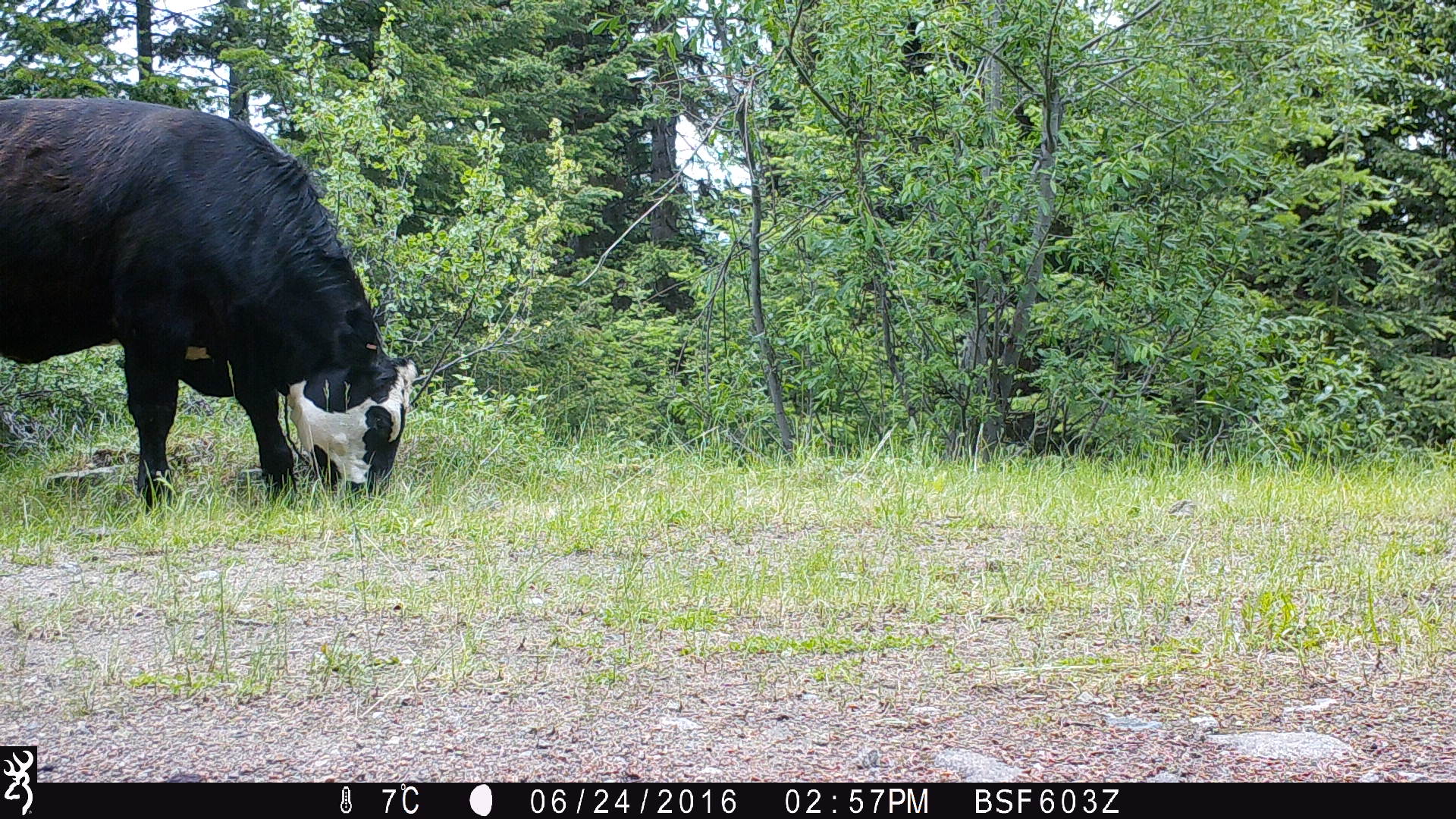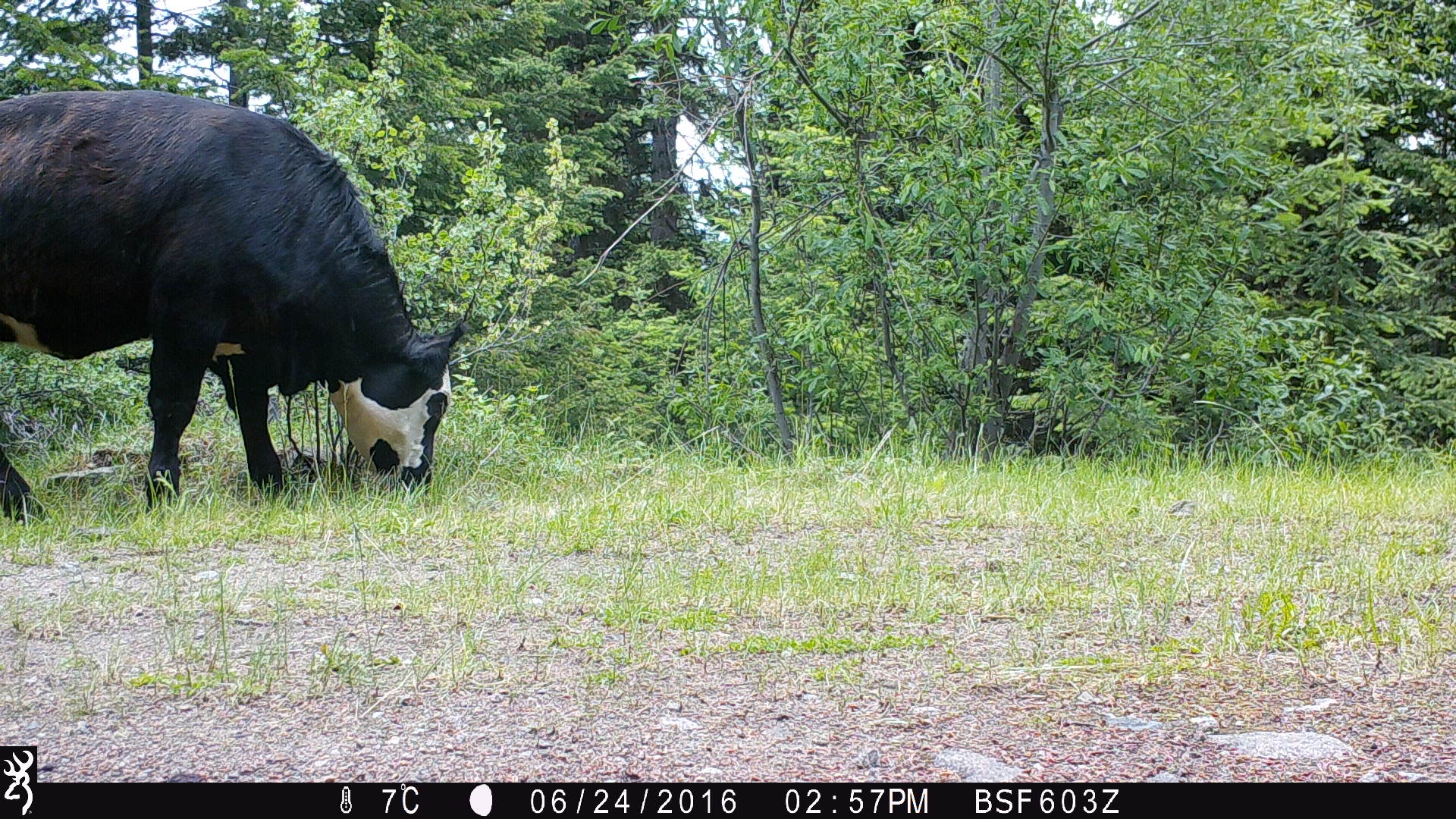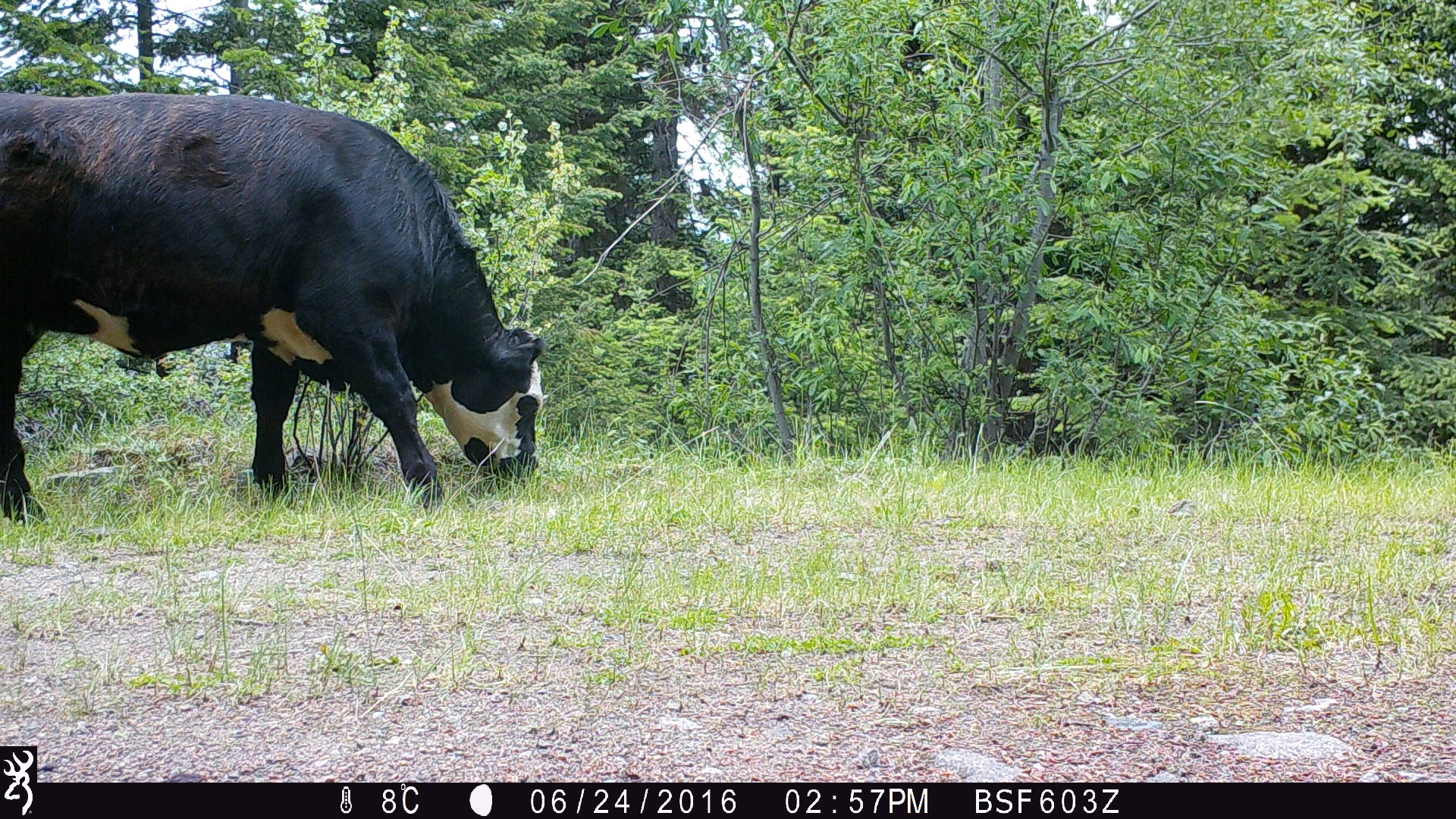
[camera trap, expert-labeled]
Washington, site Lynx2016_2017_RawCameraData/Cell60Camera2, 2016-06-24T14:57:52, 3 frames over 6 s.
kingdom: Animalia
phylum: Chordata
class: Mammalia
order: Artiodactyla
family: Bovidae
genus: Bos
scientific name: Bos taurus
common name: domestic cattle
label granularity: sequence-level